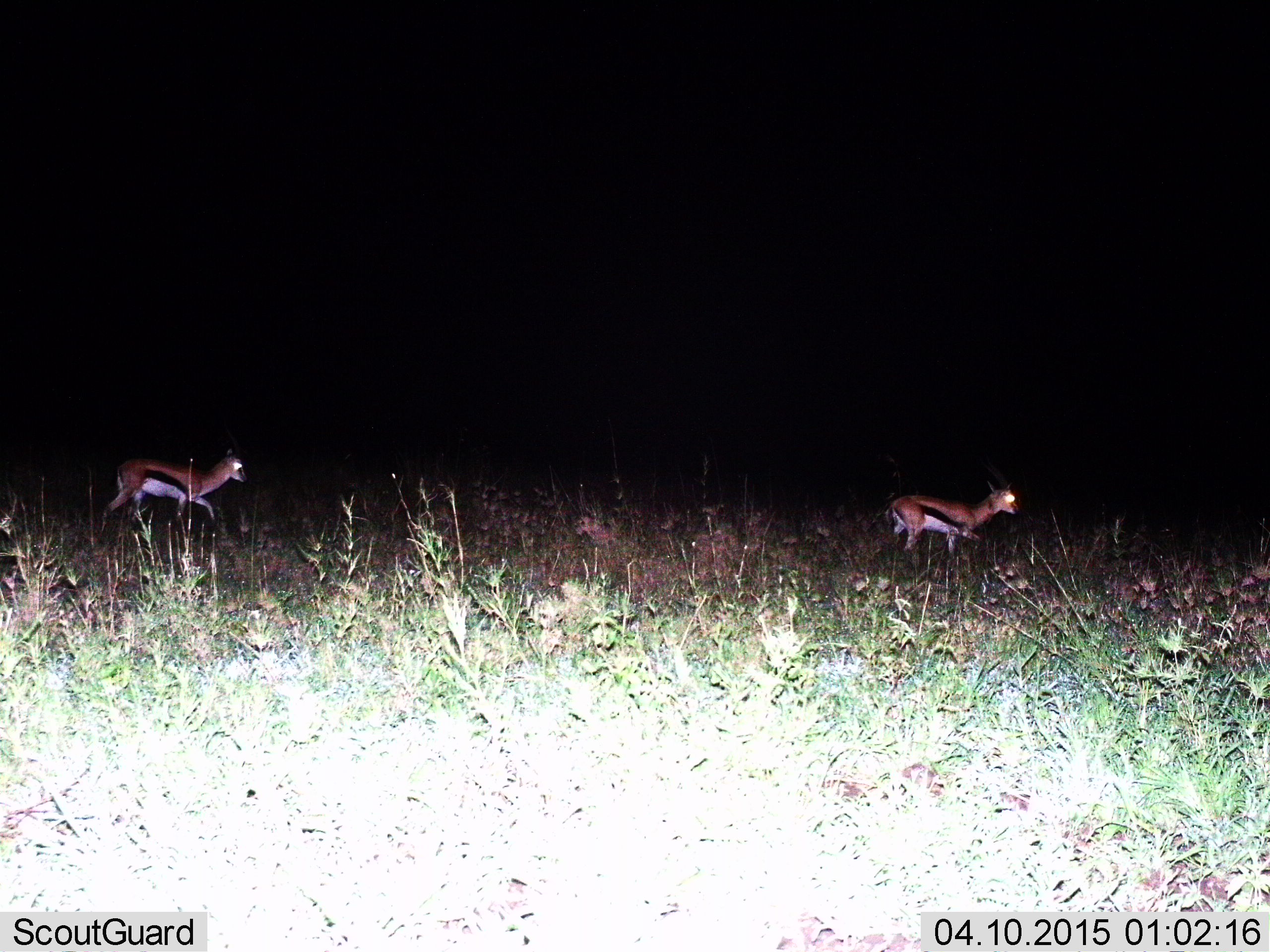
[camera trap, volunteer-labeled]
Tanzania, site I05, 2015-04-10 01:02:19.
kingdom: Animalia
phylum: Chordata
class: Mammalia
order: Artiodactyla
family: Bovidae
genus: Eudorcas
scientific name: Eudorcas thomsonii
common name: thomson's gazelle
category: gazellethomsons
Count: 2.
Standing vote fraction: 0%.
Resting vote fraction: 10%.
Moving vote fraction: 100%.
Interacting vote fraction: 0%.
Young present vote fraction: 10%.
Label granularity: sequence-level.